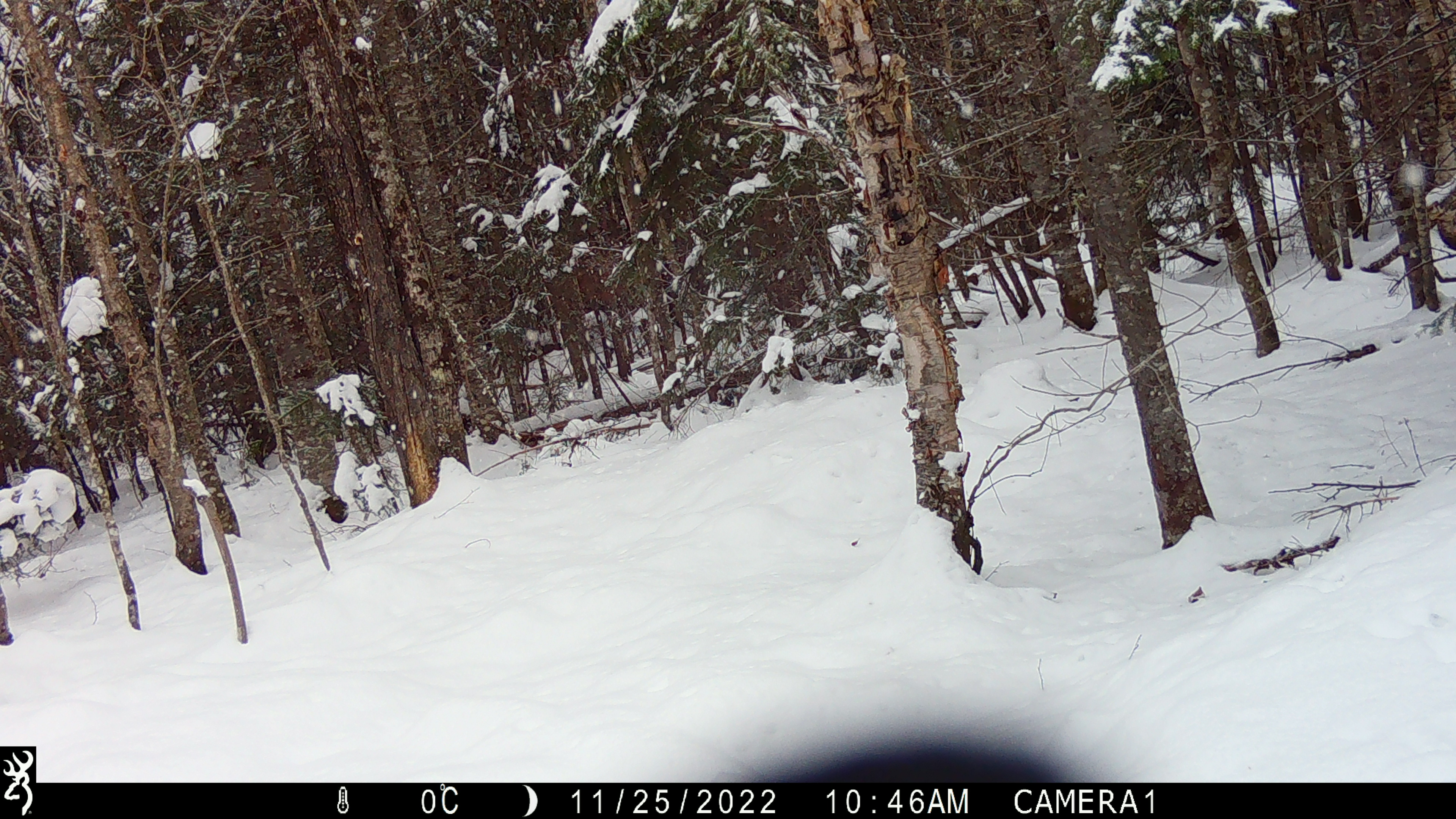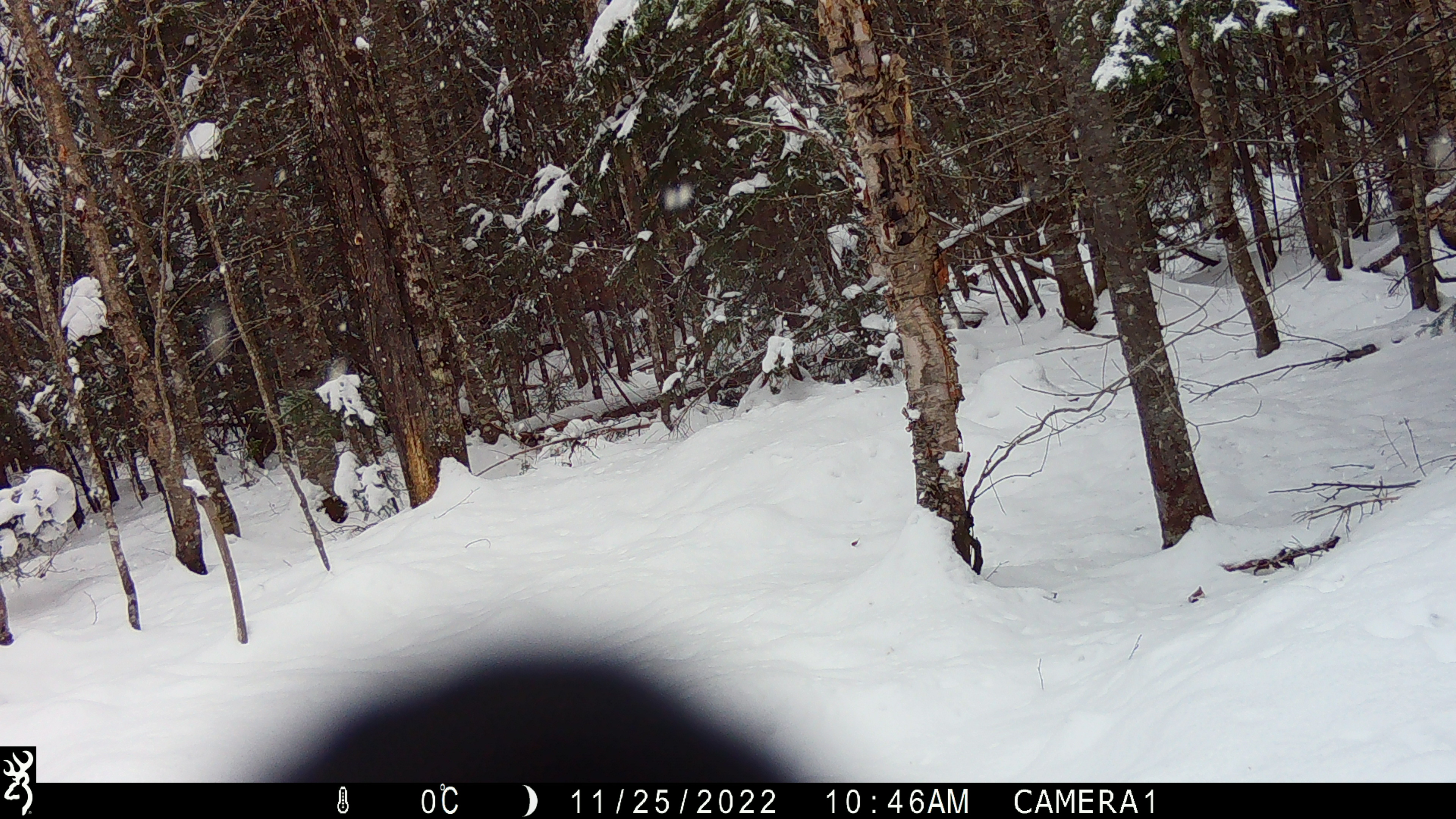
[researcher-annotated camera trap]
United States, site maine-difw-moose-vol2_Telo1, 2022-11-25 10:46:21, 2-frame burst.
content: unidentified animal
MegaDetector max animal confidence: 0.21